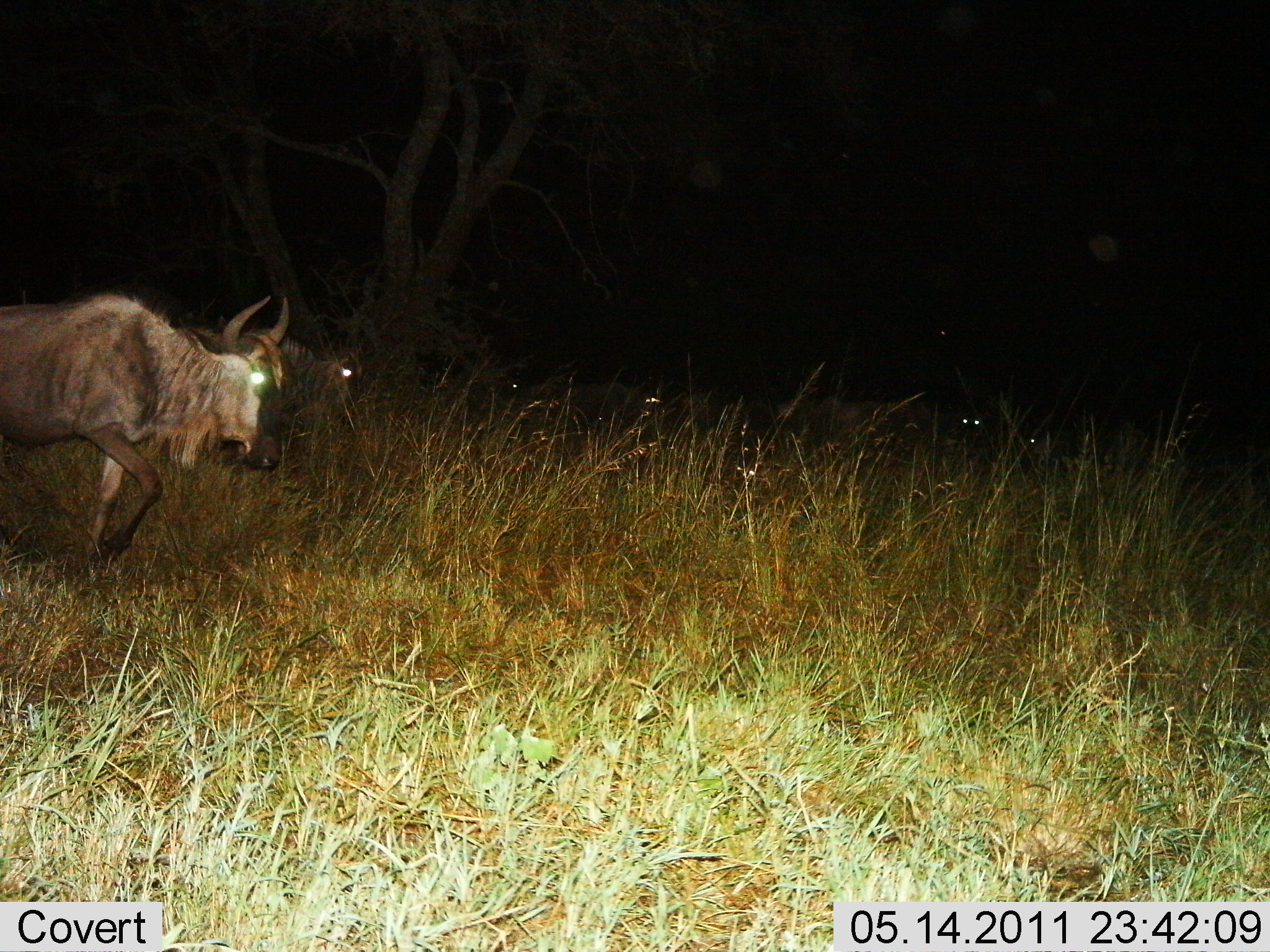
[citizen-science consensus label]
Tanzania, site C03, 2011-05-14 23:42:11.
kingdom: Animalia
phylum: Chordata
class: Mammalia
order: Artiodactyla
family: Bovidae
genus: Connochaetes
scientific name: Connochaetes taurinus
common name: blue wildebeest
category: wildebeest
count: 5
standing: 8%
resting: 8%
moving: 92%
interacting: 8%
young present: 0%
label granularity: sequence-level